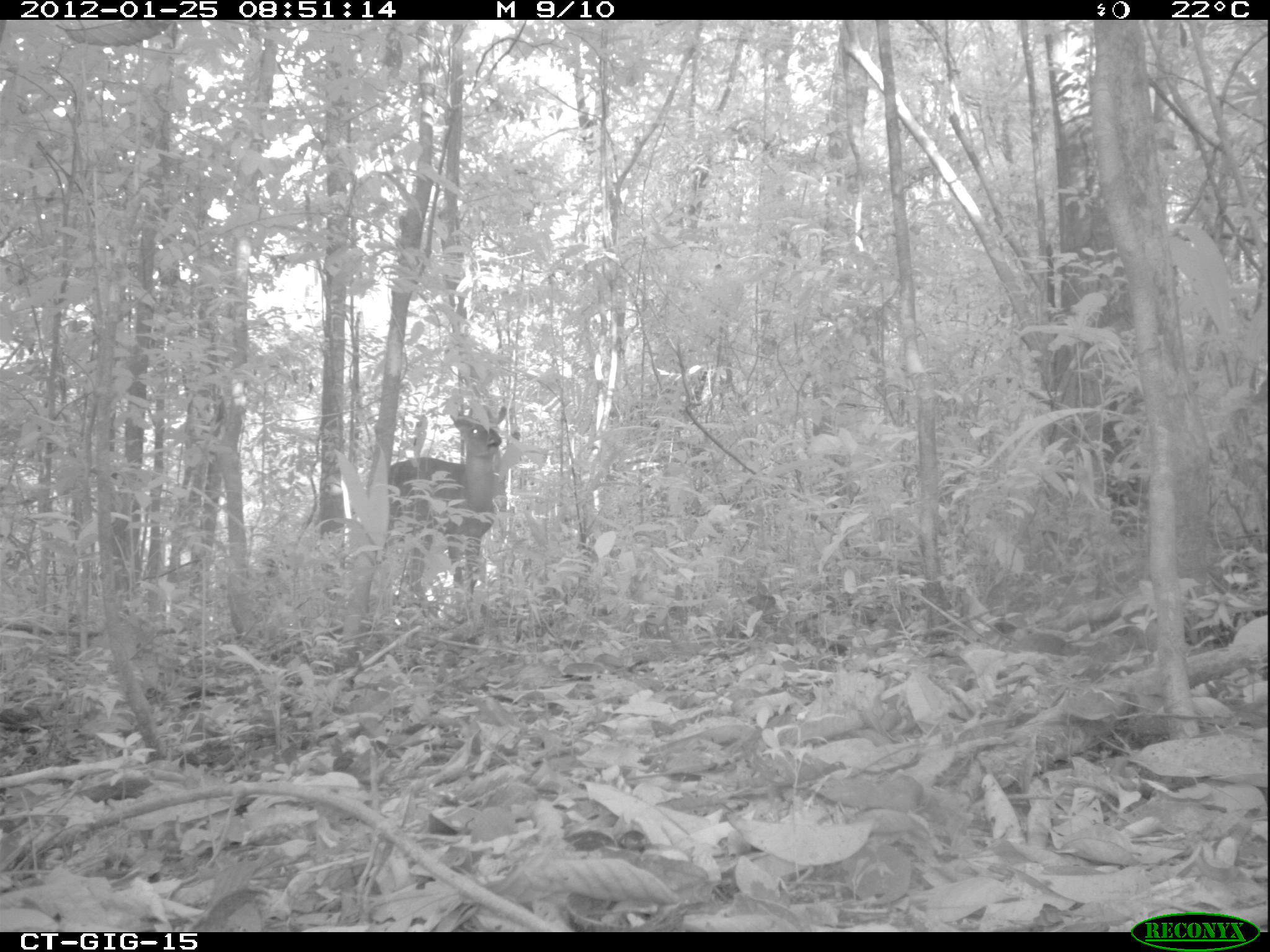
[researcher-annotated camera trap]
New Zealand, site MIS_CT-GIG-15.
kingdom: Animalia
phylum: Chordata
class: Mammalia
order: Artiodactyla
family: Cervidae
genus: Odocoileus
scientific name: Odocoileus virginianus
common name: white-tailed deer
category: white tailed deer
White tailed deer (white-tailed deer) (Odocoileus virginianus).